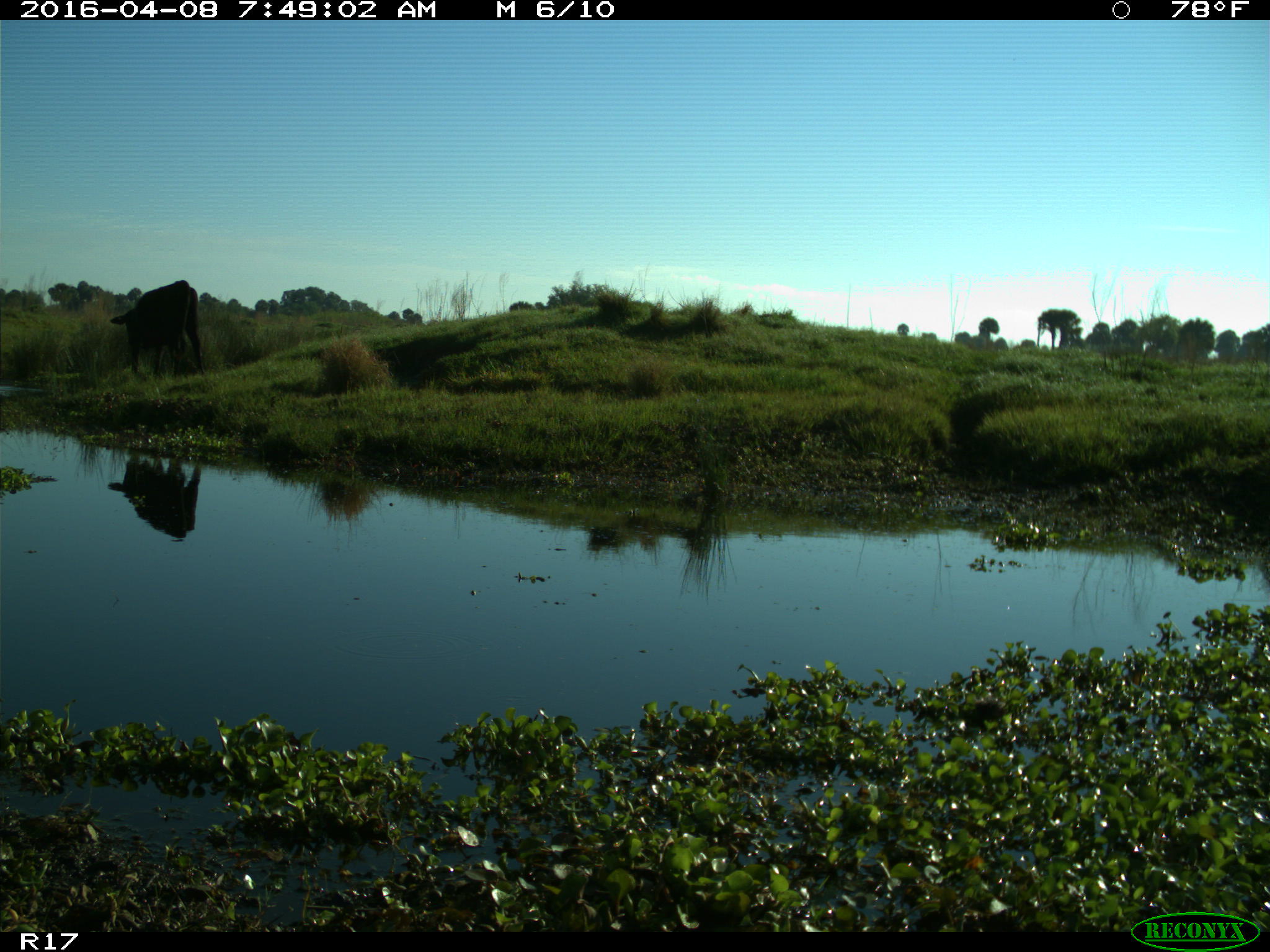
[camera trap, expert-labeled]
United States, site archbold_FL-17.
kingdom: Animalia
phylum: Chordata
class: Mammalia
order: Artiodactyla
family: Bovidae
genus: Bos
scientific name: Bos taurus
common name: domestic cow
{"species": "Bos taurus (domestic cow)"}